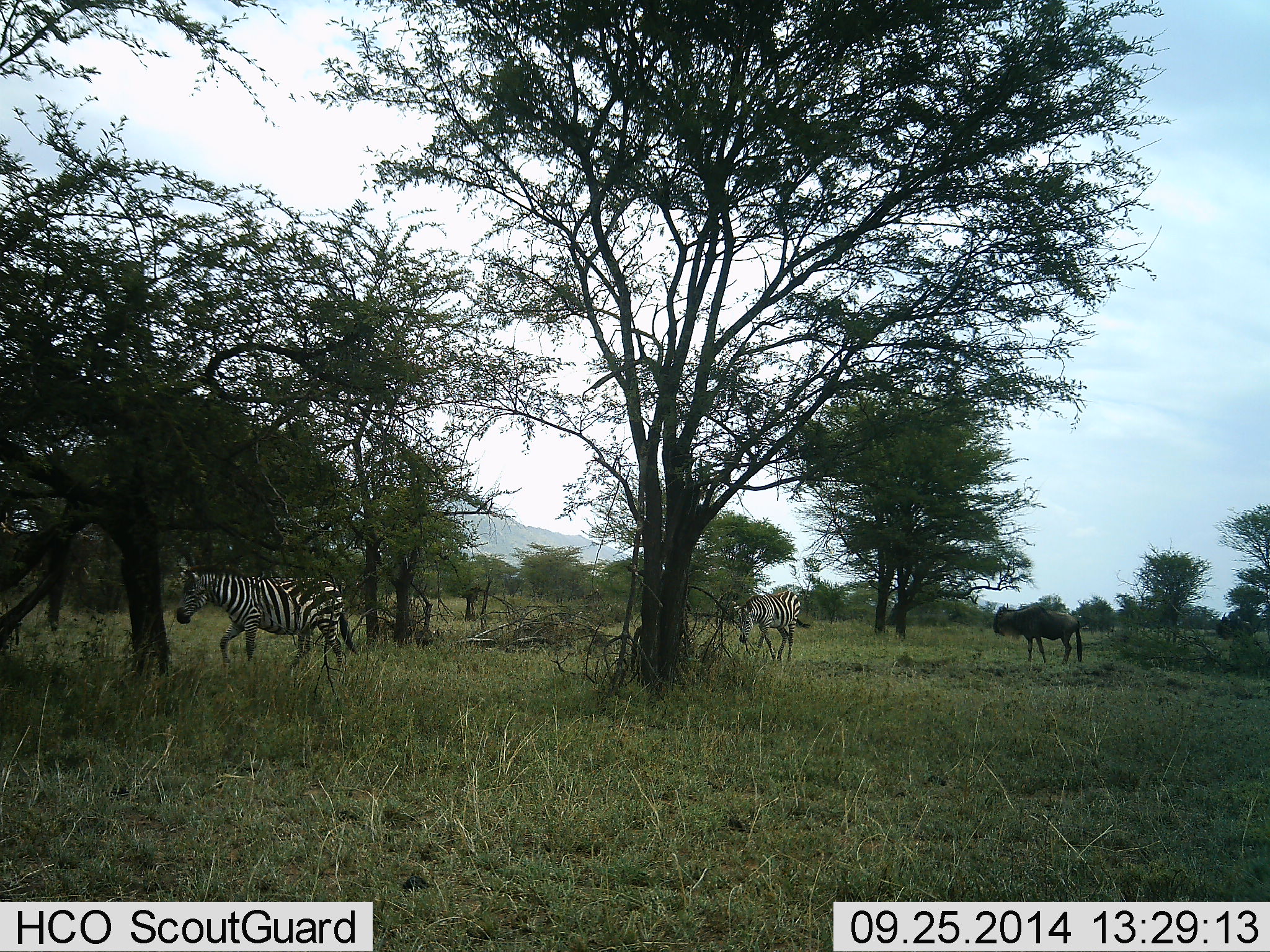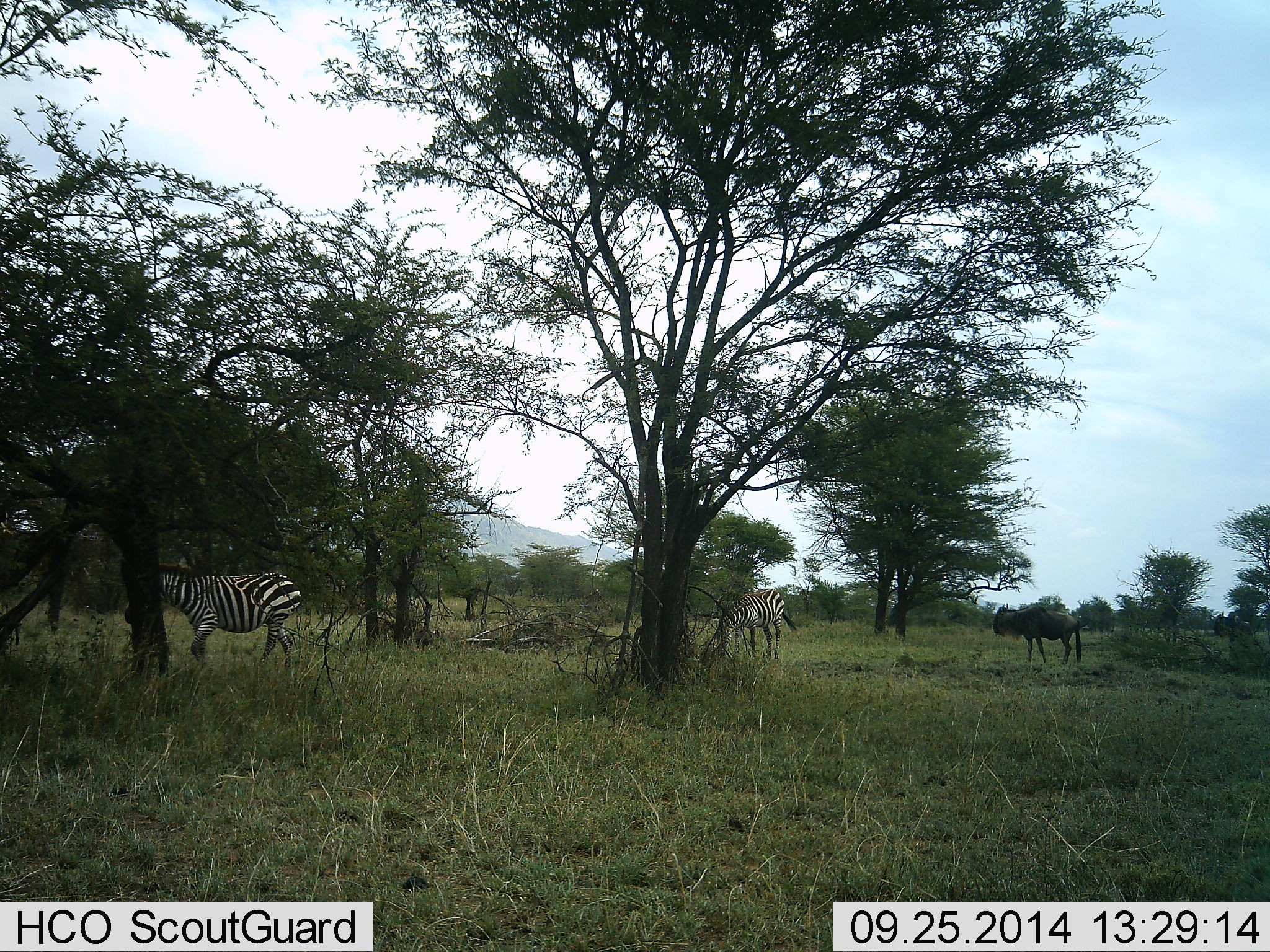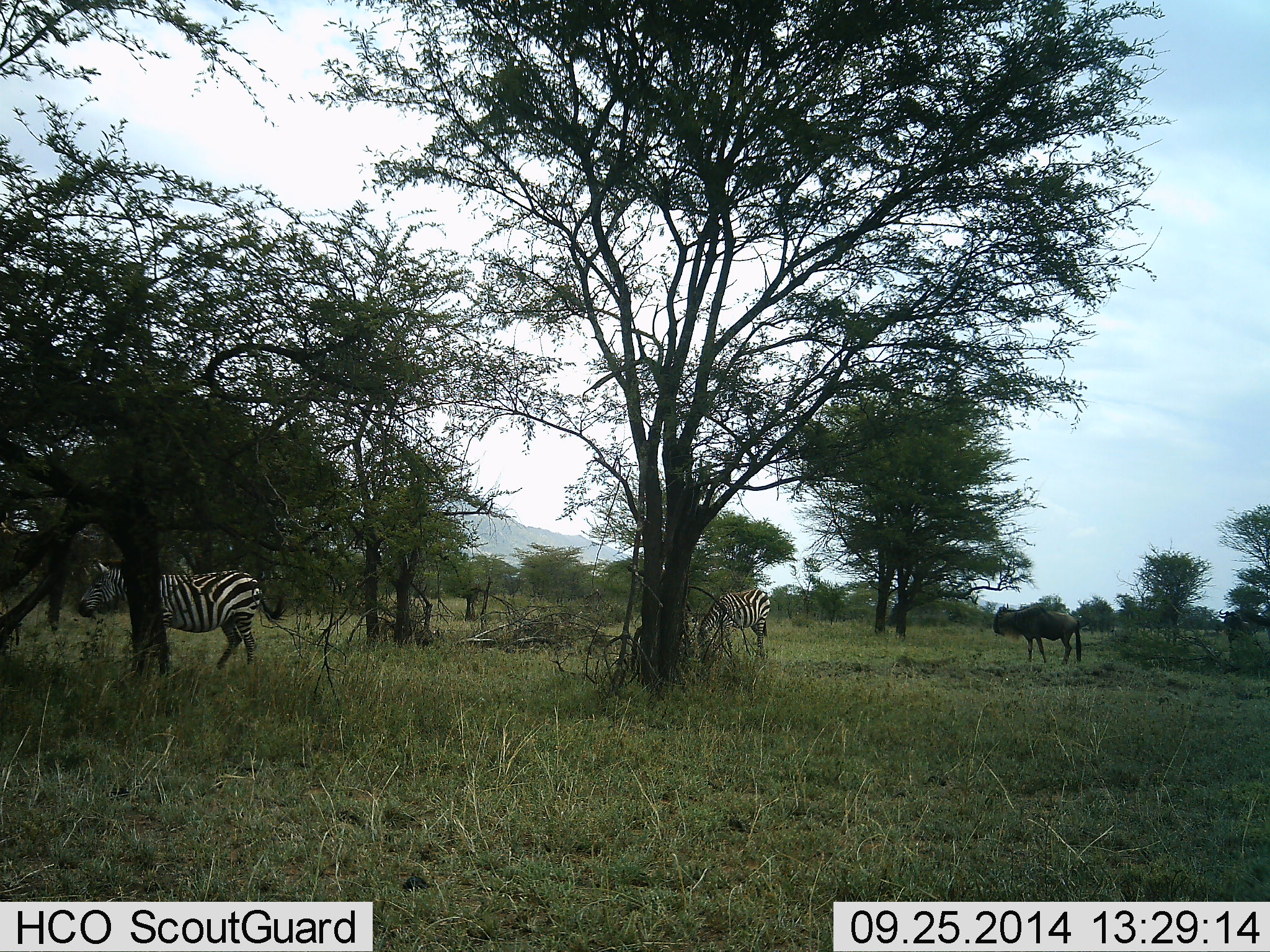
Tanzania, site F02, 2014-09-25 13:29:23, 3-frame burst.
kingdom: Animalia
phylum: Chordata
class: Mammalia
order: Artiodactyla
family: Bovidae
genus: Connochaetes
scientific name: Connochaetes taurinus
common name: blue wildebeest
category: wildebeest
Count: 2.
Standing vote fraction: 100%.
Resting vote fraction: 0%.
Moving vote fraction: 30%.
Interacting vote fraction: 0%.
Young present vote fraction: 0%.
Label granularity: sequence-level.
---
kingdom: Animalia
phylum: Chordata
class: Mammalia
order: Perissodactyla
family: Equidae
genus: Equus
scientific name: Equus quagga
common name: plains zebra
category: zebra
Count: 2.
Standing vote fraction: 33%.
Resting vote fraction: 8%.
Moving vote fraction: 75%.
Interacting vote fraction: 0%.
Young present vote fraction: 0%.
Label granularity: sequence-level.